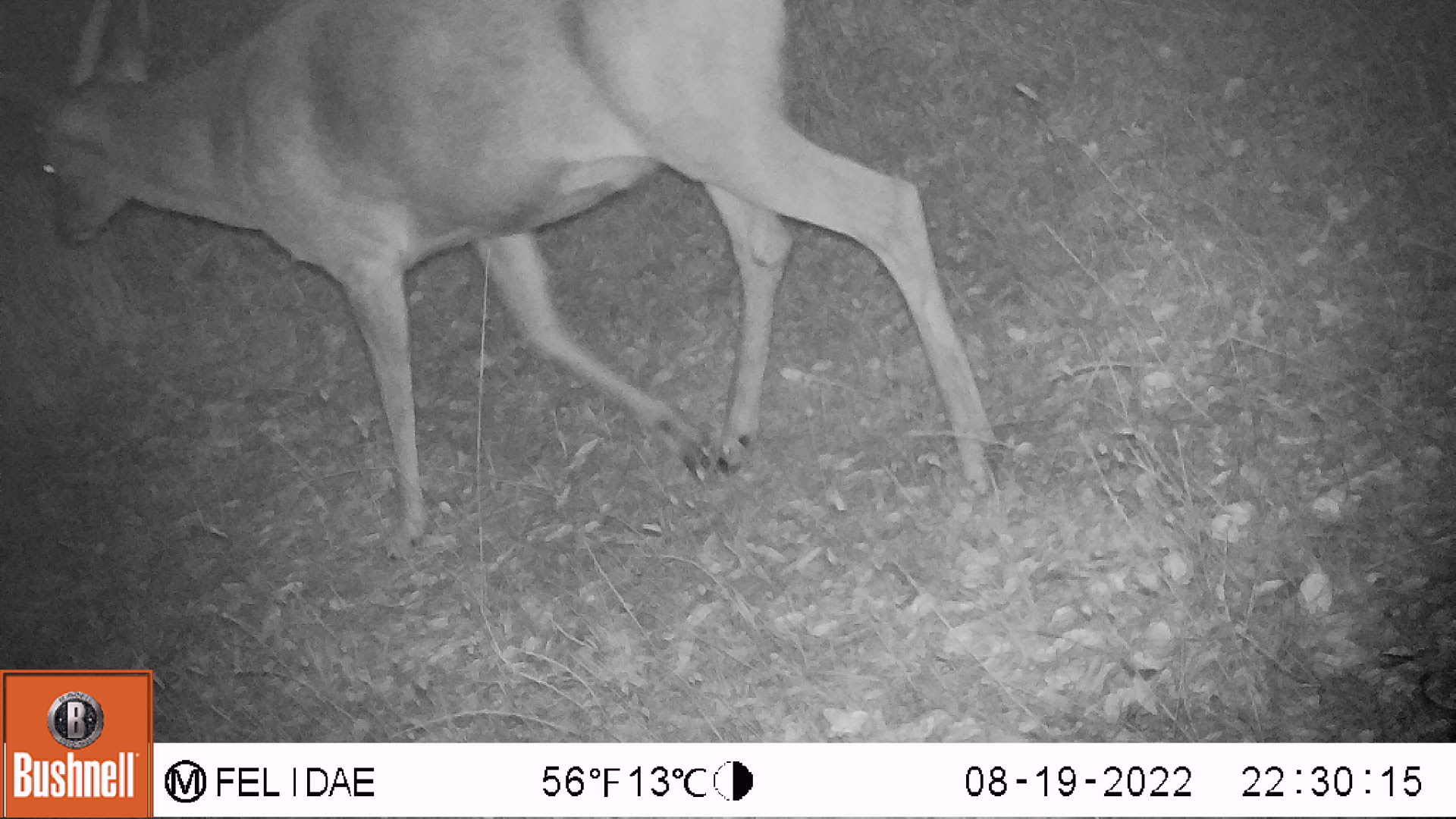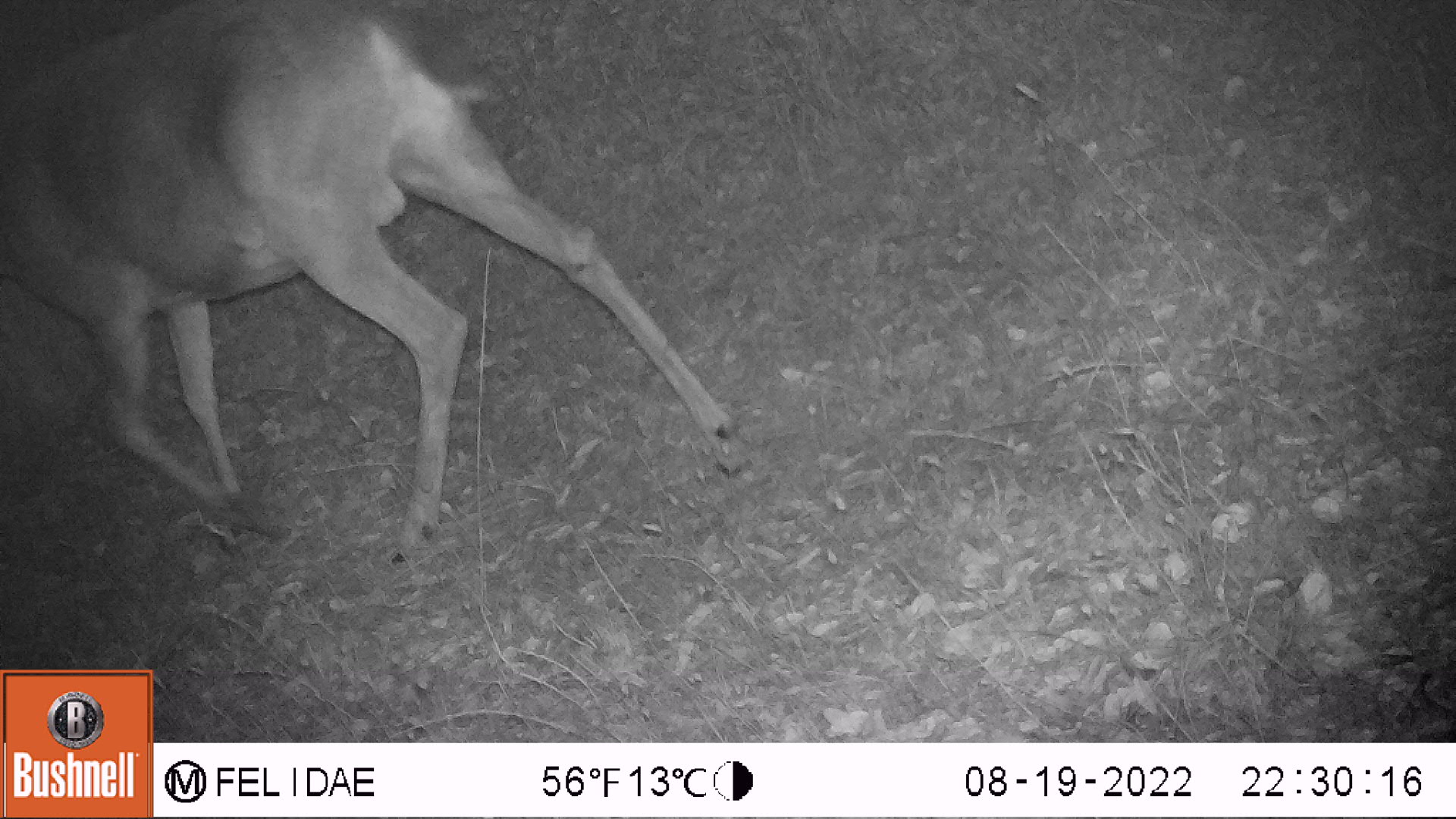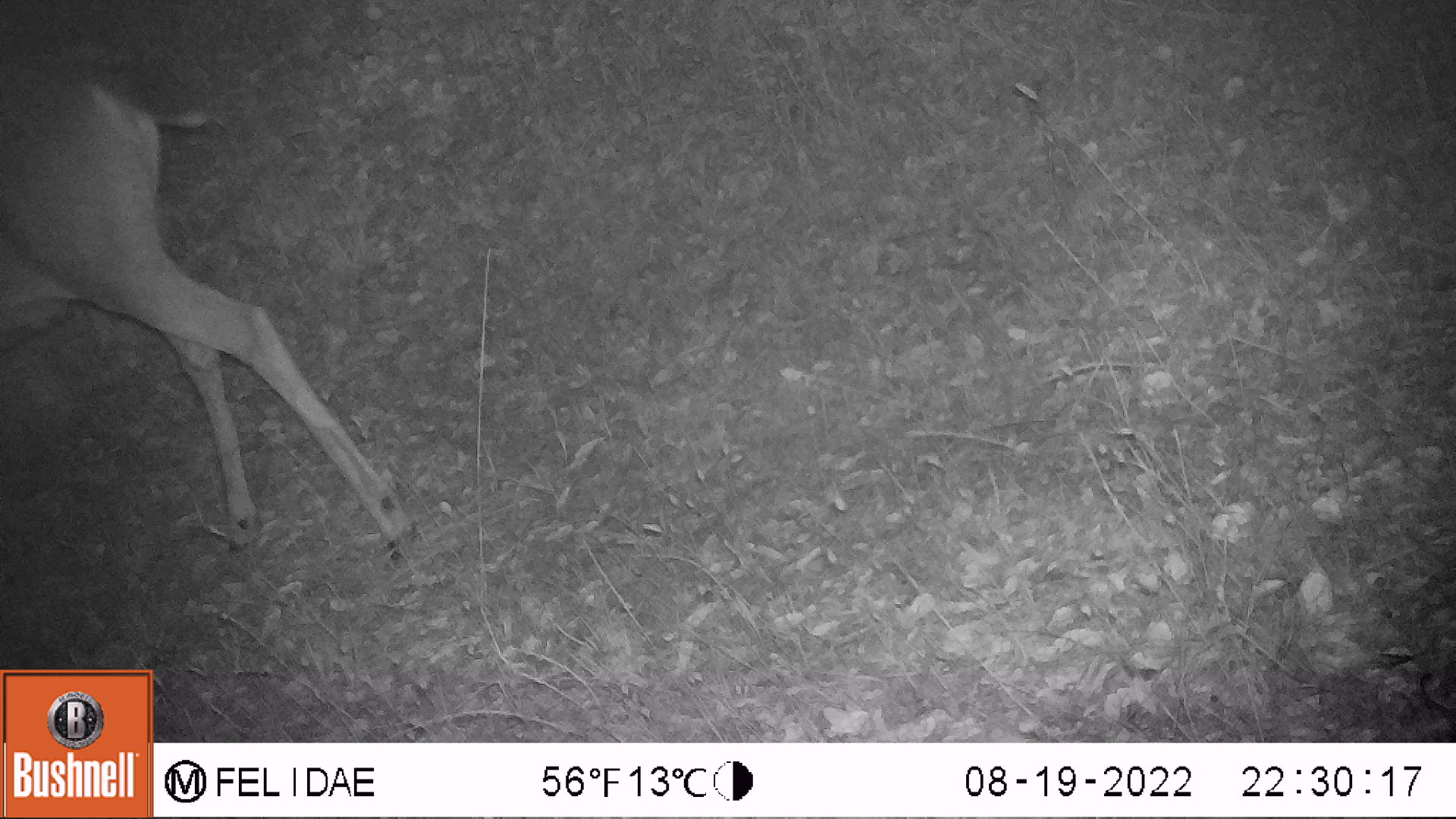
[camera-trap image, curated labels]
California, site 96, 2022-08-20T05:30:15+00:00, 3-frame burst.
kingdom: Animalia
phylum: Chordata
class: Mammalia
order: Artiodactyla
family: Cervidae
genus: Odocoileus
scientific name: Odocoileus hemionus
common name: mule deer